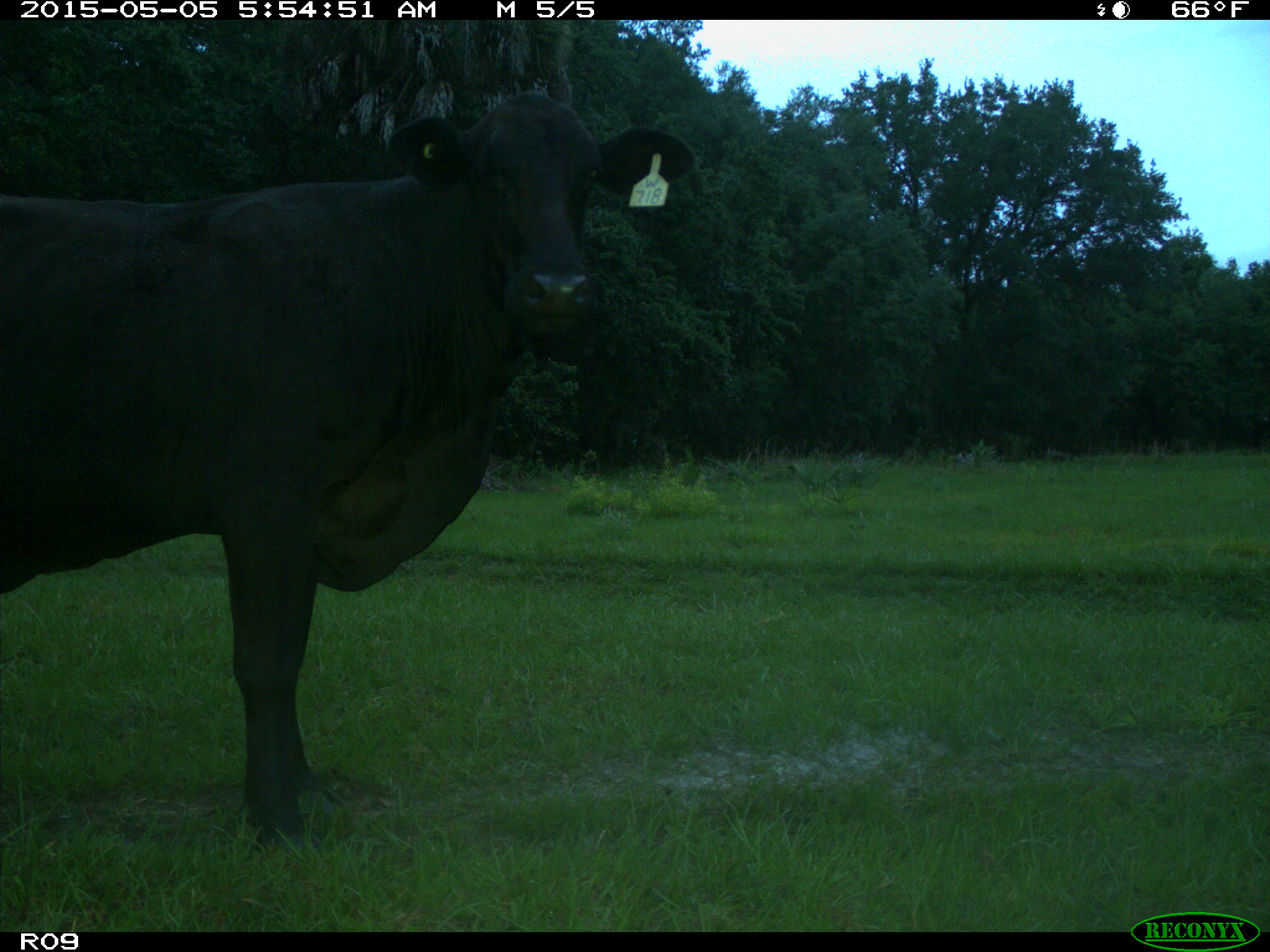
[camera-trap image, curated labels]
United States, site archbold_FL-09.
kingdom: Animalia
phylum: Chordata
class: Mammalia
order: Artiodactyla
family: Bovidae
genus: Bos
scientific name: Bos taurus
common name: domestic cow